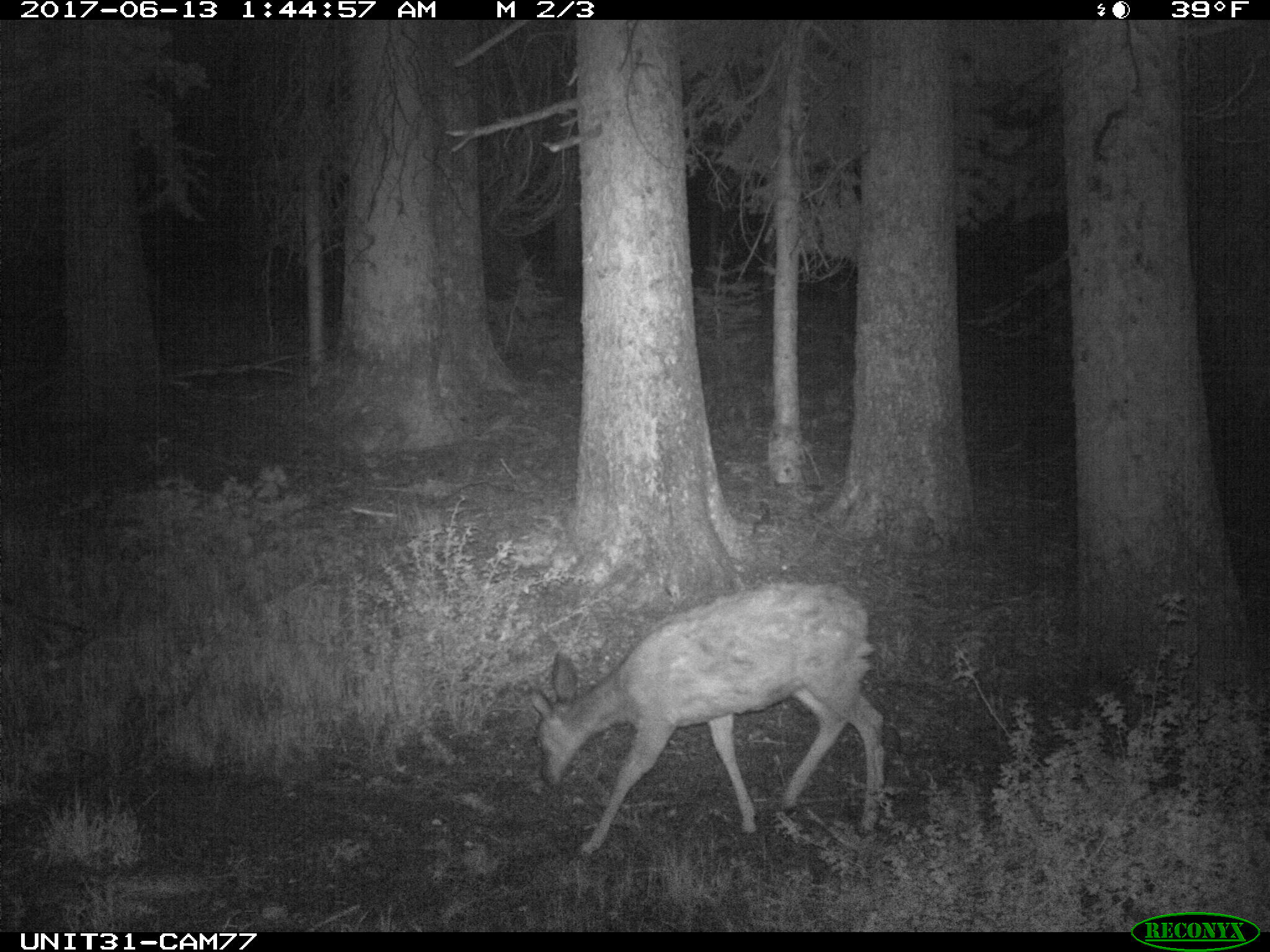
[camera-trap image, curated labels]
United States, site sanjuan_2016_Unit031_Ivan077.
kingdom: Animalia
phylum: Chordata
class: Mammalia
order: Artiodactyla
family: Cervidae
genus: Odocoileus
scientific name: Odocoileus hemionus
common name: mule deer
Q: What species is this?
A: Odocoileus hemionus (mule deer).